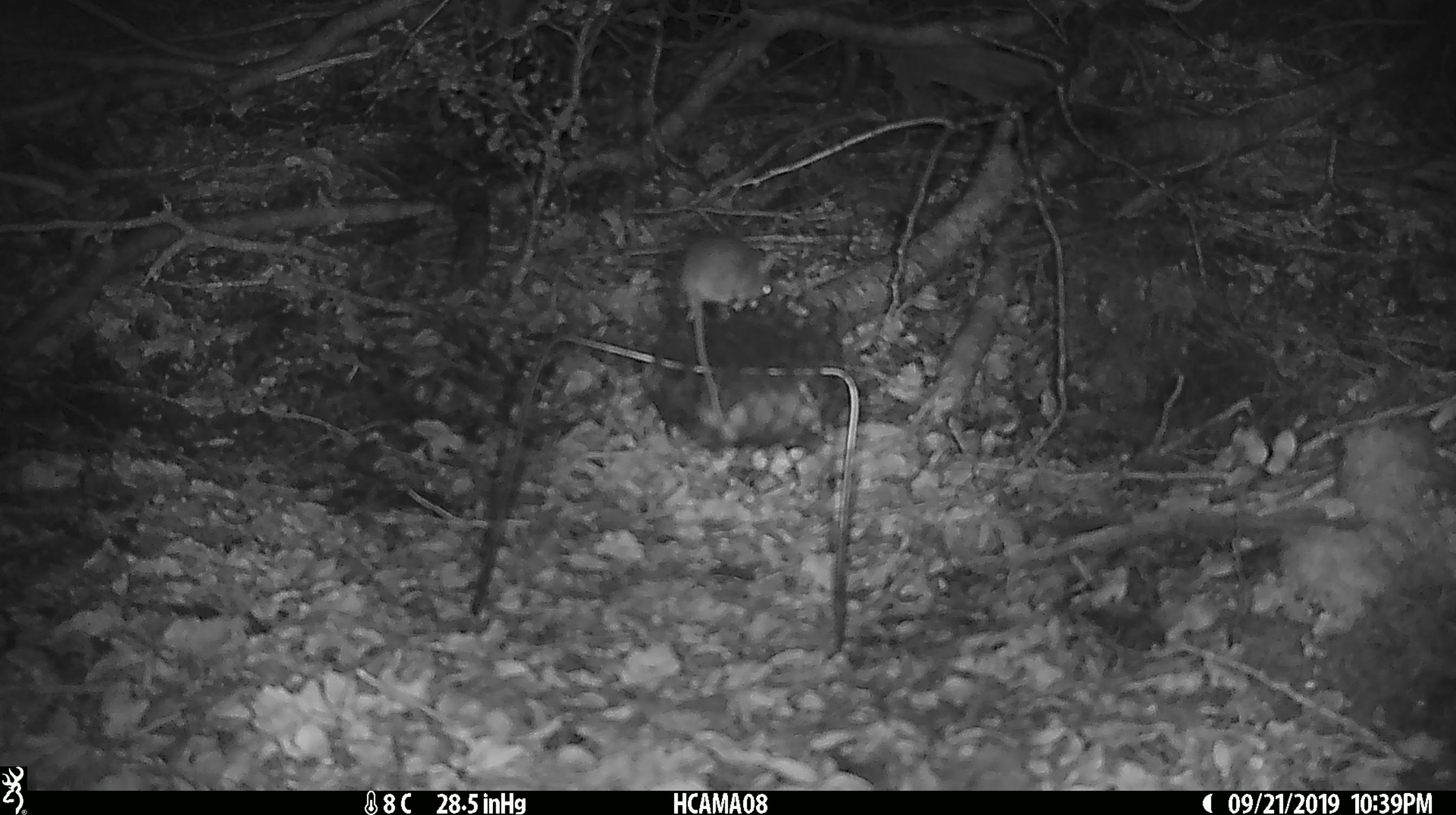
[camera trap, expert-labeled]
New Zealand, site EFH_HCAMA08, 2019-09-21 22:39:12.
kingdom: Animalia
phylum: Chordata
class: Mammalia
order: Rodentia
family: Muridae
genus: Mus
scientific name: Mus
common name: mouse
Mouse (Mus).